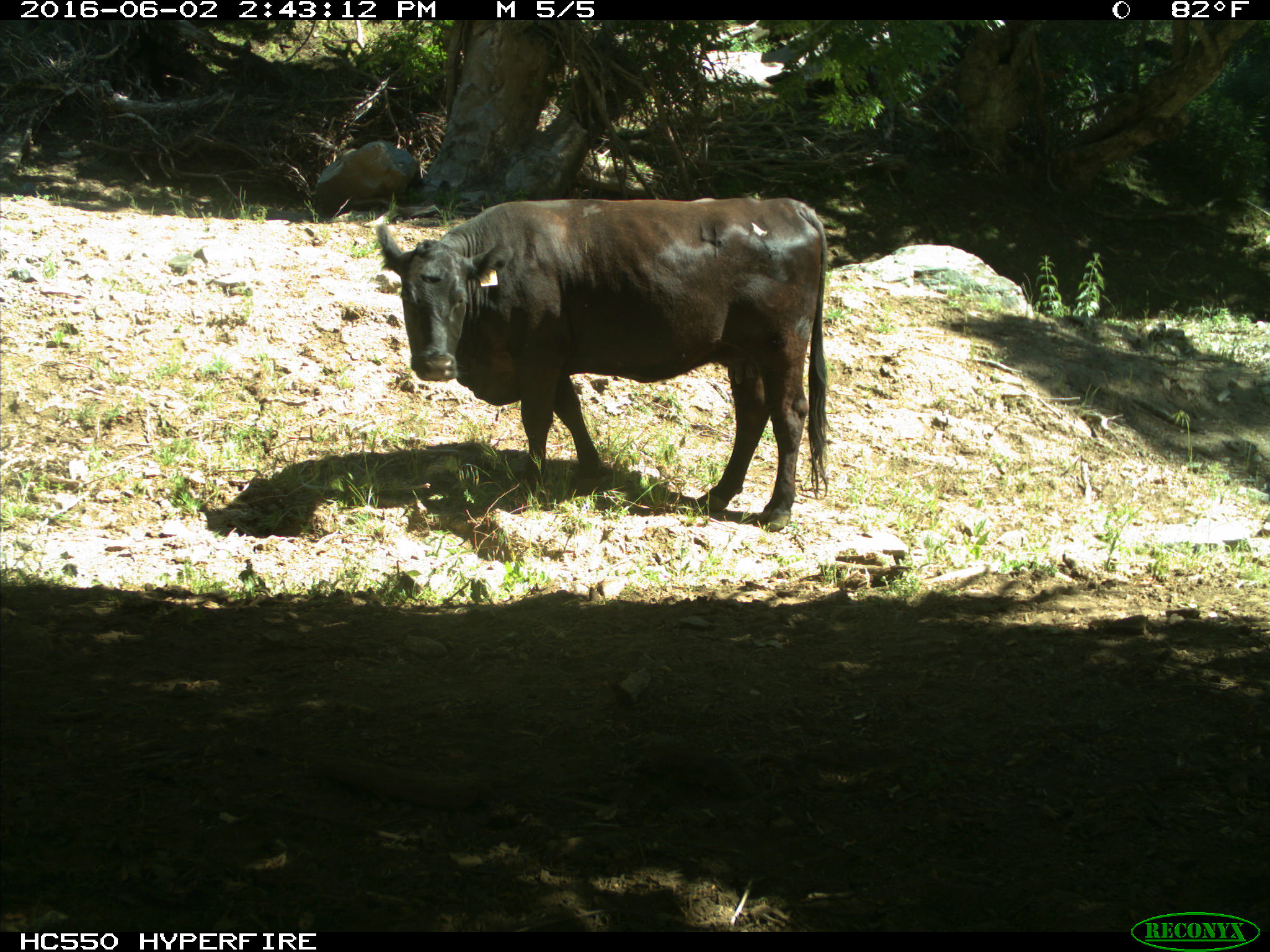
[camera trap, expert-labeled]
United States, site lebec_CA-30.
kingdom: Animalia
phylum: Chordata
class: Mammalia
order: Artiodactyla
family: Bovidae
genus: Bos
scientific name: Bos taurus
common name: domestic cow